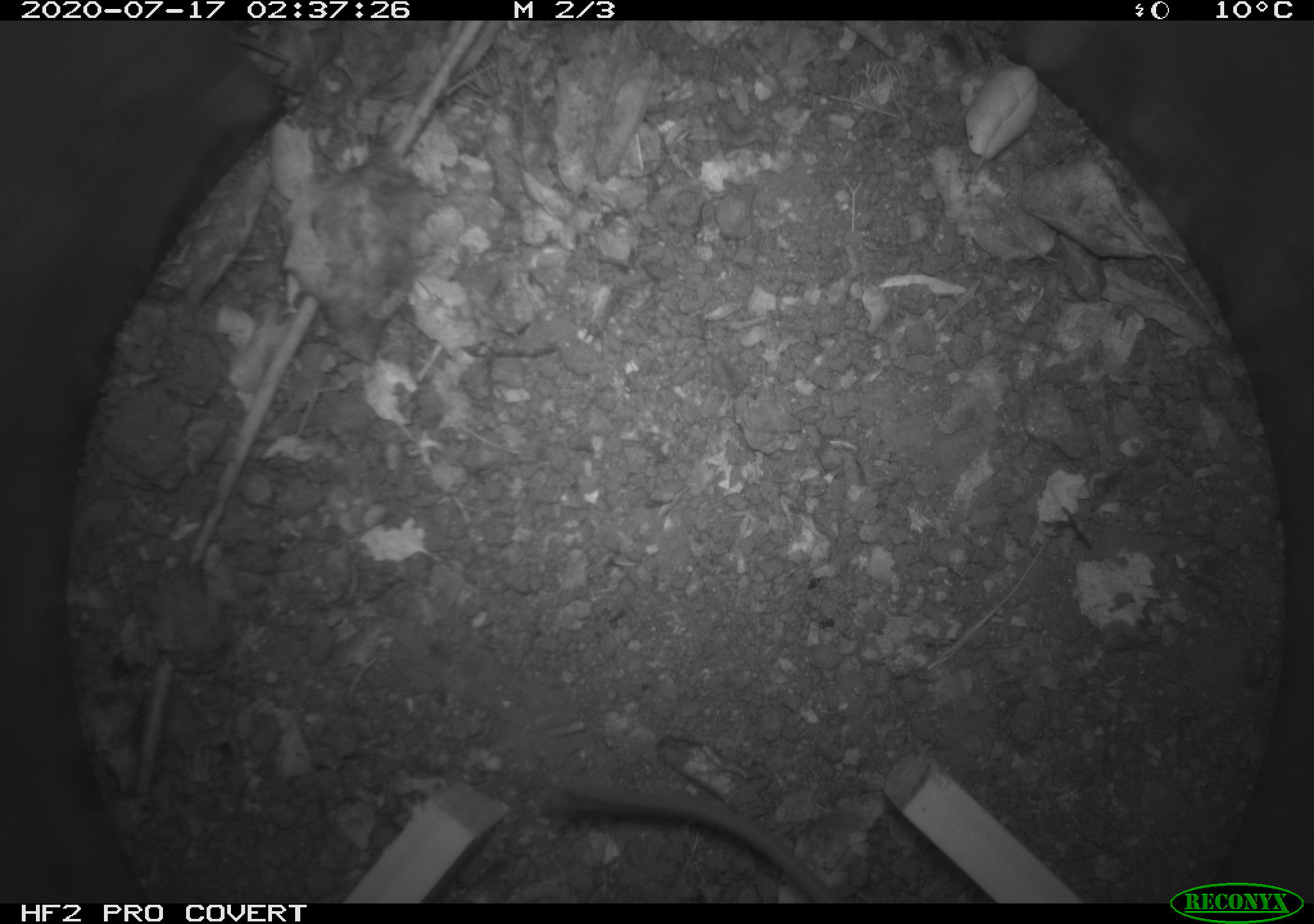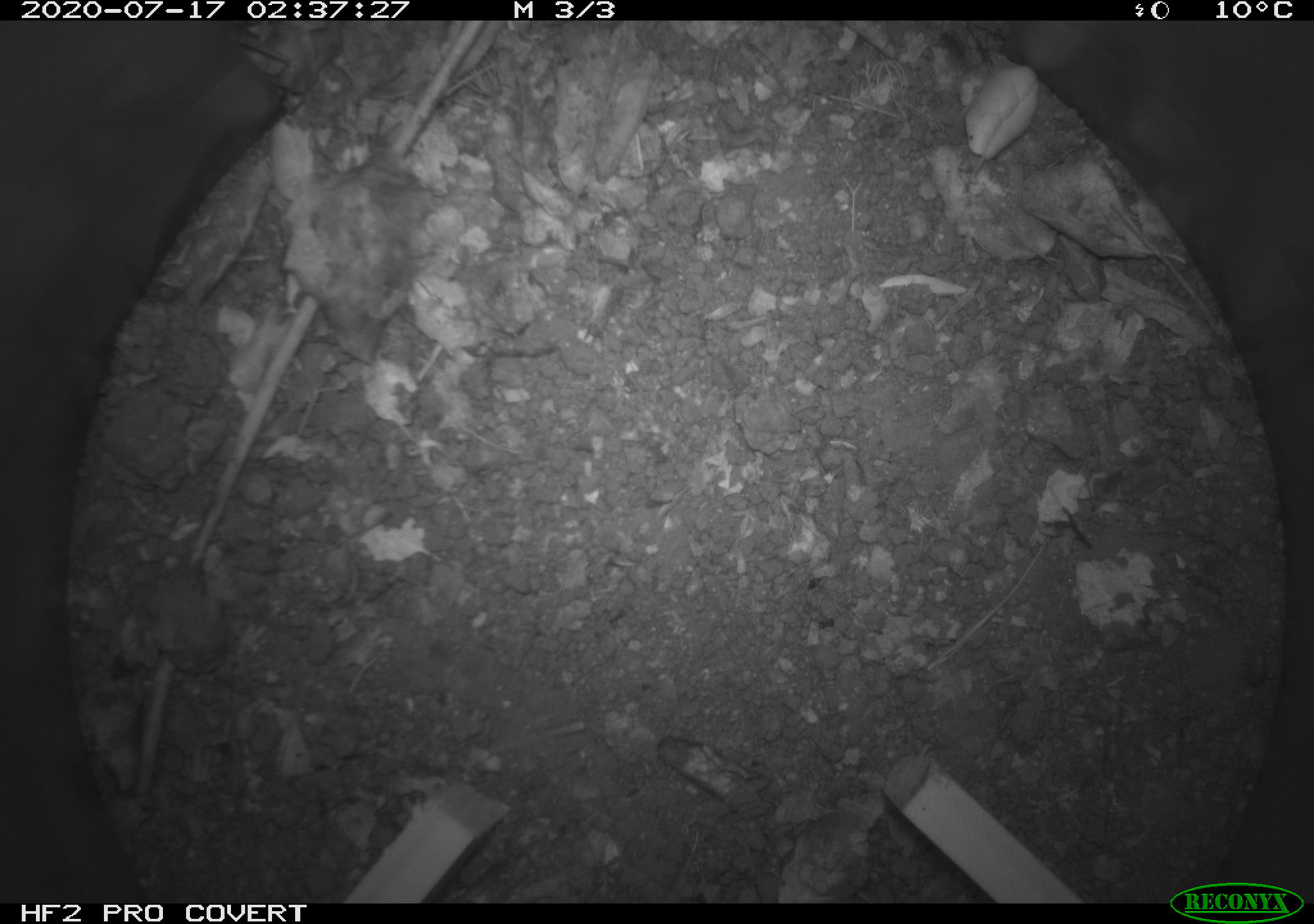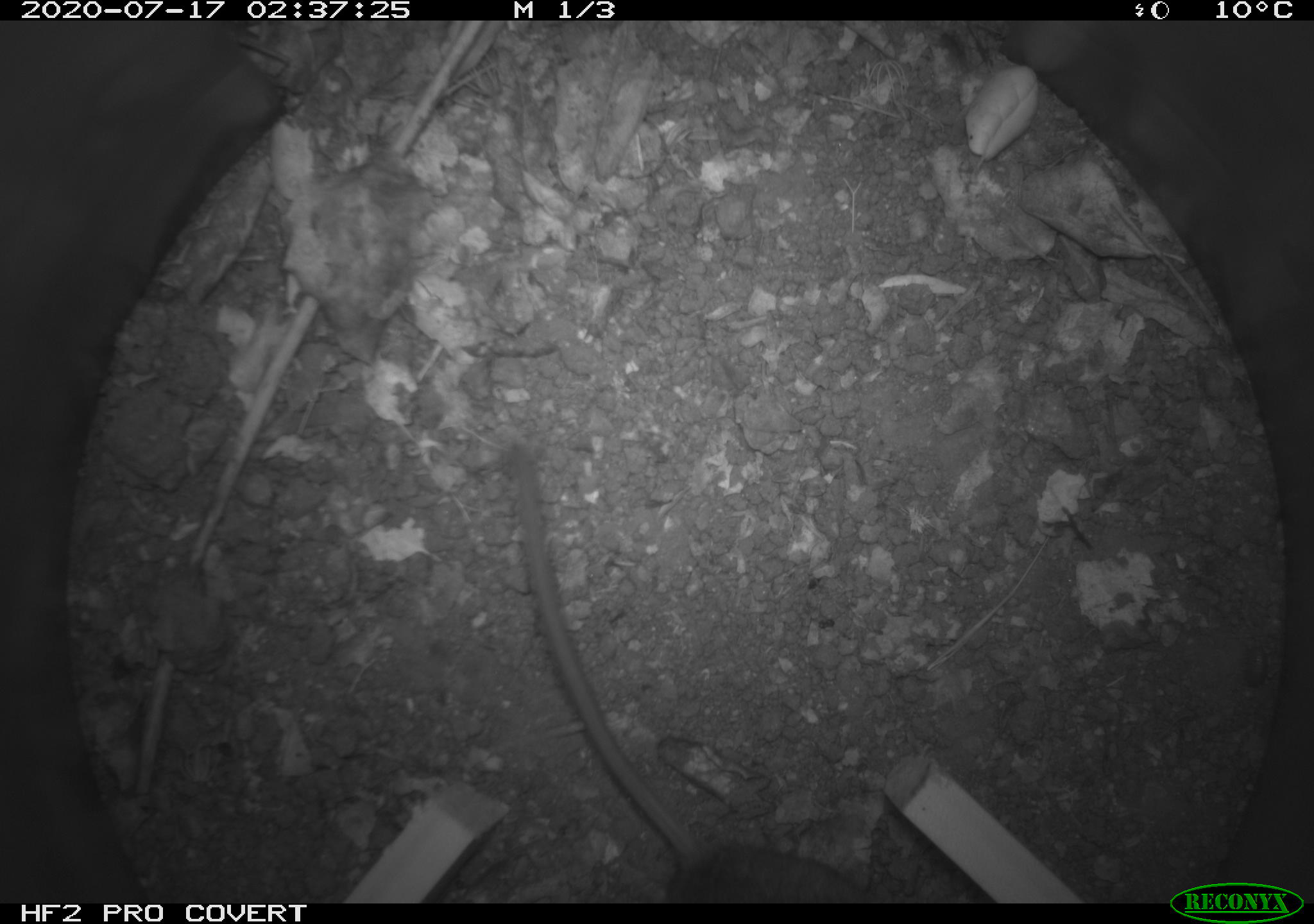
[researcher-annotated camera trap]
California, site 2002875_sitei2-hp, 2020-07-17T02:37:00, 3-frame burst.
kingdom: Animalia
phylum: Chordata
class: Mammalia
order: Rodentia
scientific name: Rodentia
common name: rodent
Rodent (Rodentia).